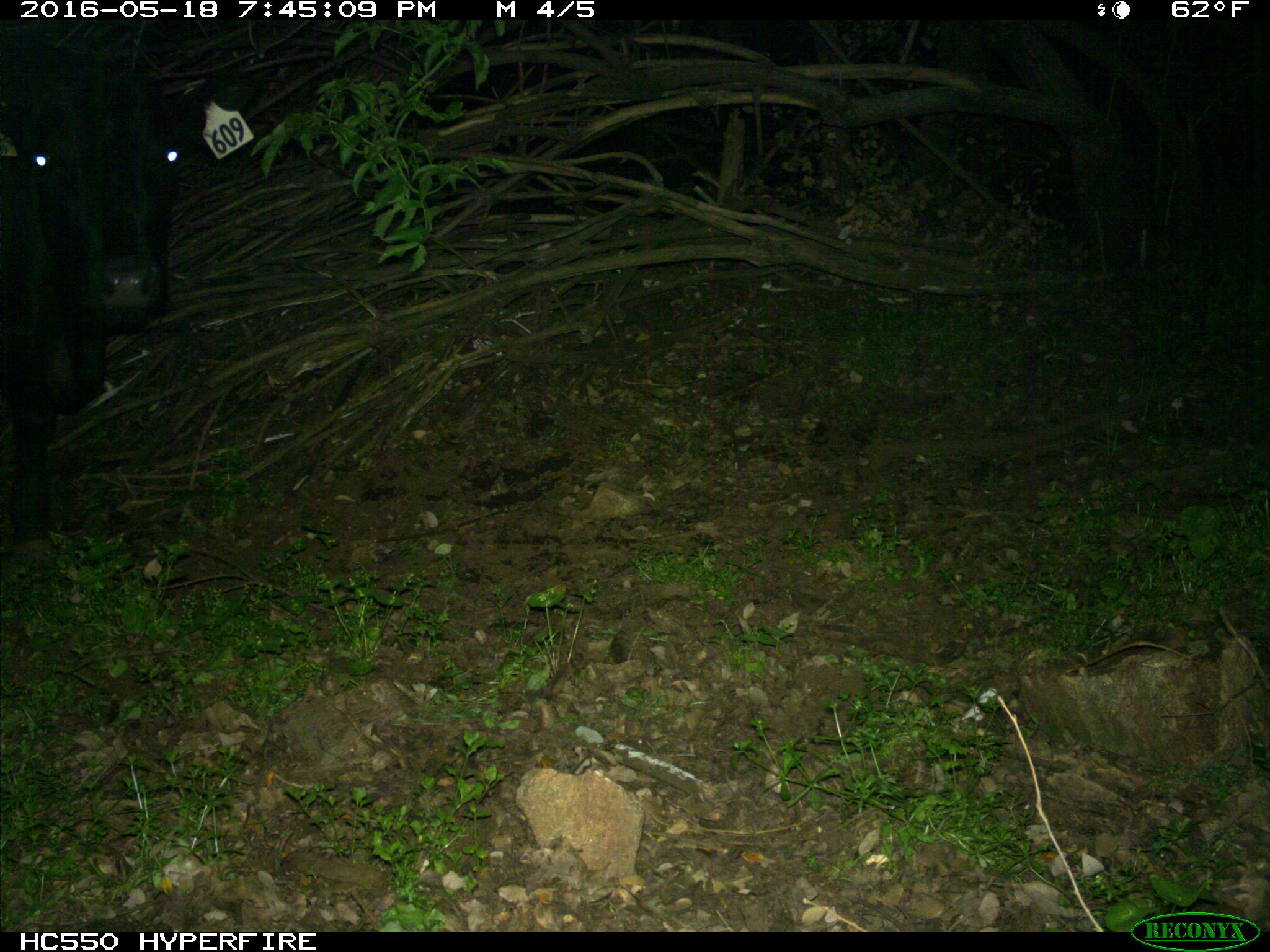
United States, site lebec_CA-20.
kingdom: Animalia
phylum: Chordata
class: Mammalia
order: Artiodactyla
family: Bovidae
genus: Bos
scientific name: Bos taurus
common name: domestic cow